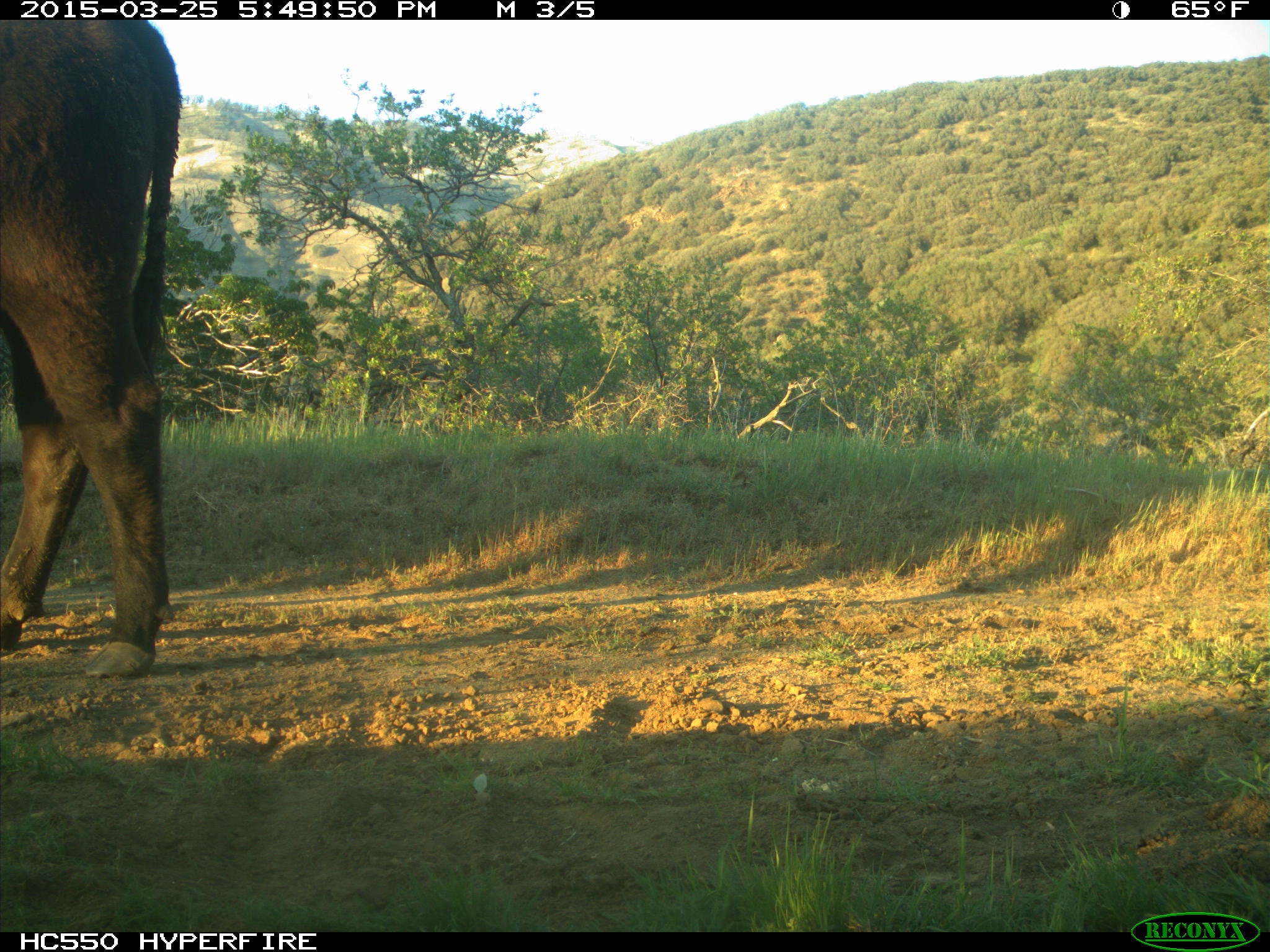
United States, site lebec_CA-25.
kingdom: Animalia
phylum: Chordata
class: Mammalia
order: Artiodactyla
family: Bovidae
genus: Bos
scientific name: Bos taurus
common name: domestic cow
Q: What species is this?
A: Bos taurus (domestic cow).